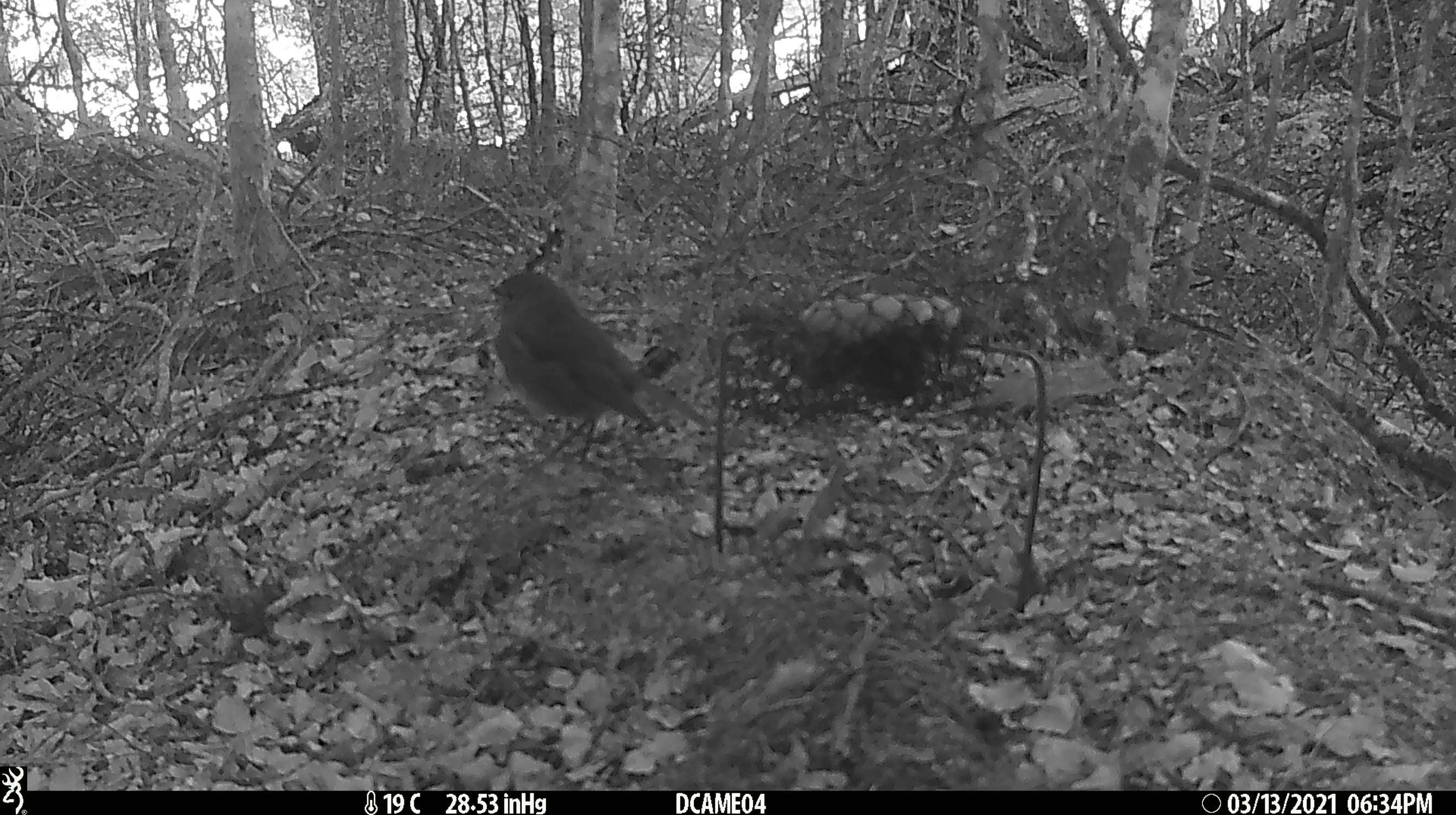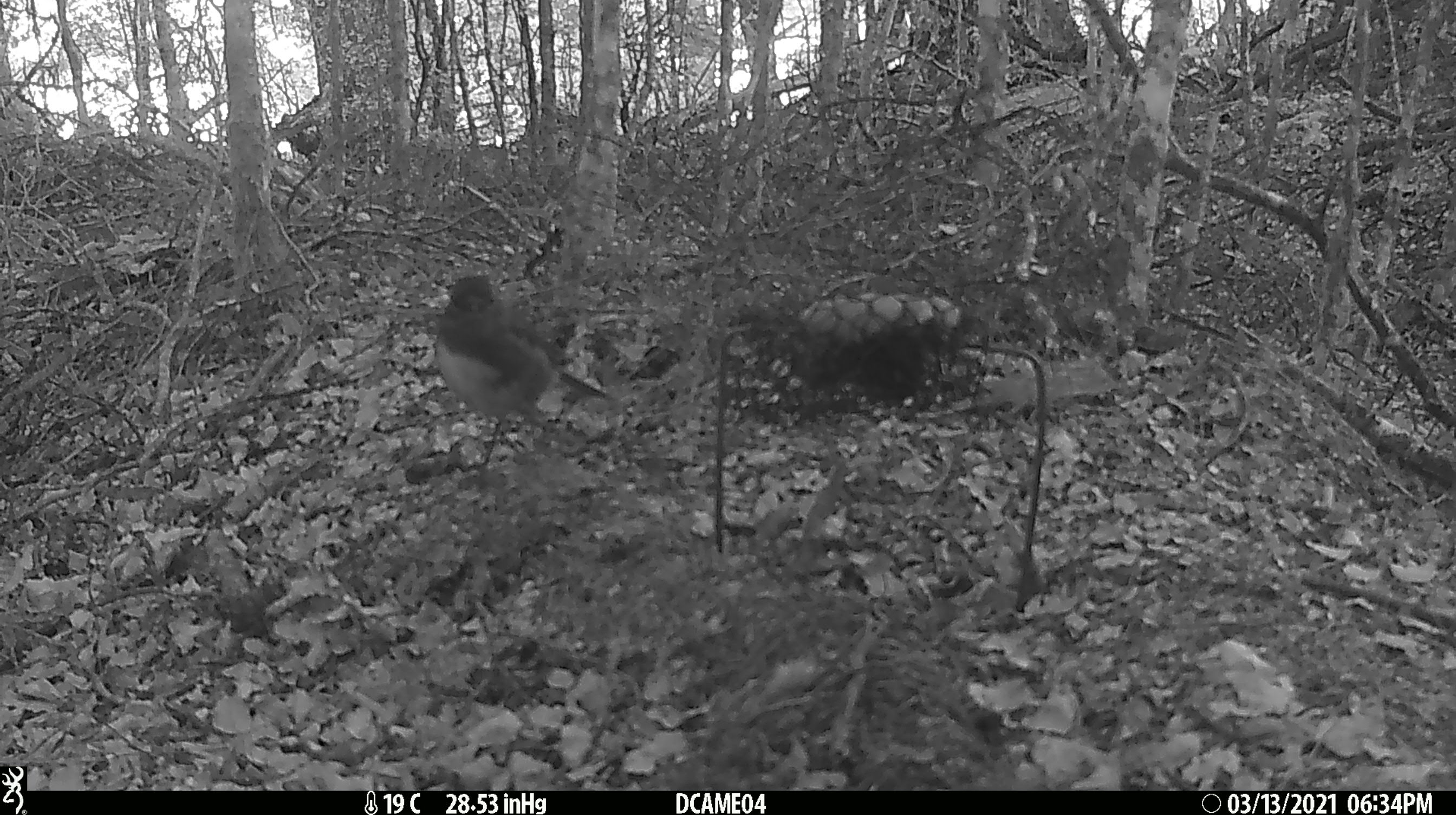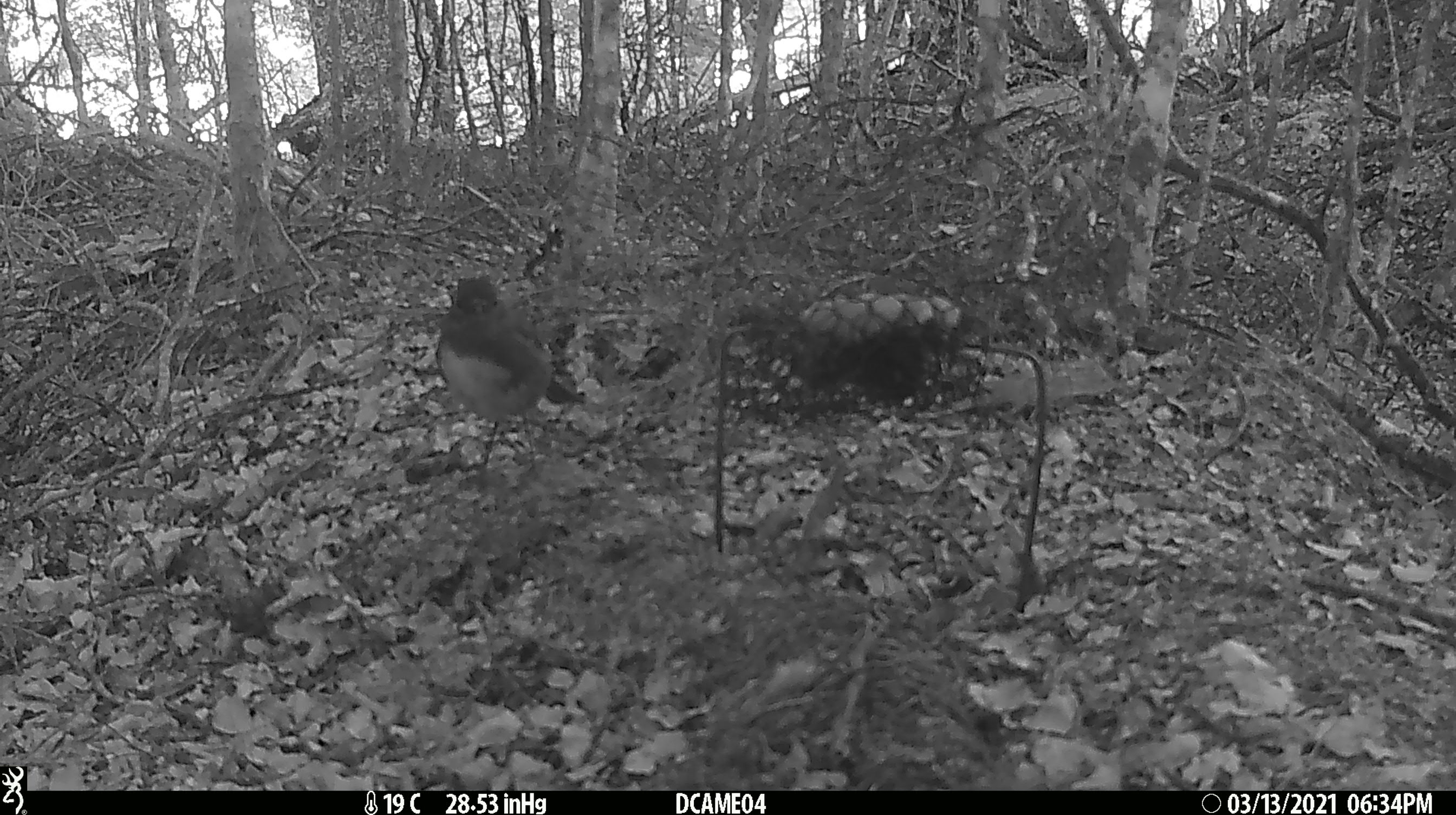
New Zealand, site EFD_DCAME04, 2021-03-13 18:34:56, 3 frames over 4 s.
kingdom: Animalia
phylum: Chordata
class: Aves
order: Passeriformes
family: Petroicidae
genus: Petroica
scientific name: Petroica australis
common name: new zealand robin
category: robin